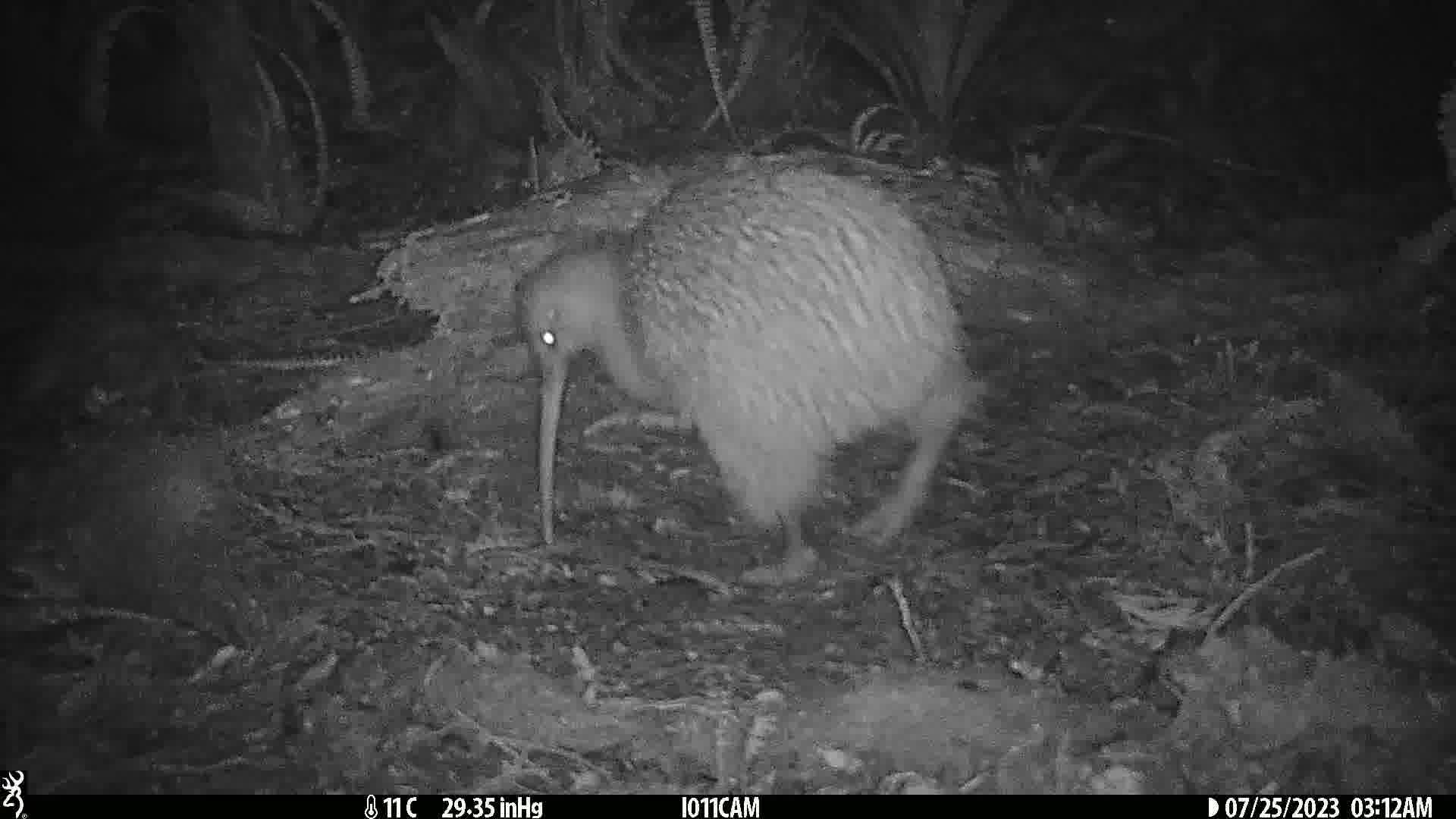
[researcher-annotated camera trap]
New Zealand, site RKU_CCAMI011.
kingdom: Animalia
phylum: Chordata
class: Aves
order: Apterygiformes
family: Apterygidae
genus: Apteryx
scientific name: Apteryx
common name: kiwi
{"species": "kiwi (Apteryx)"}